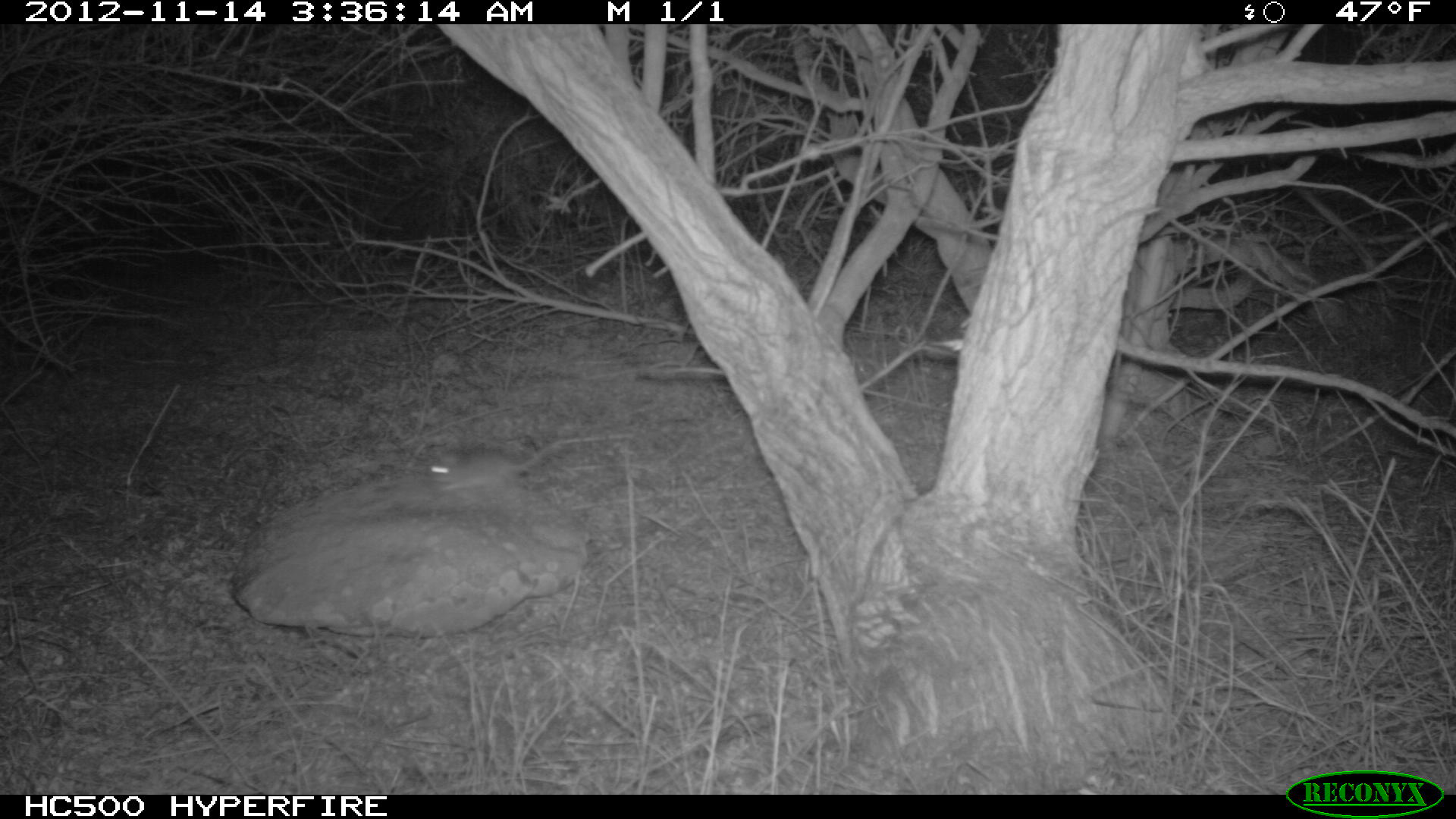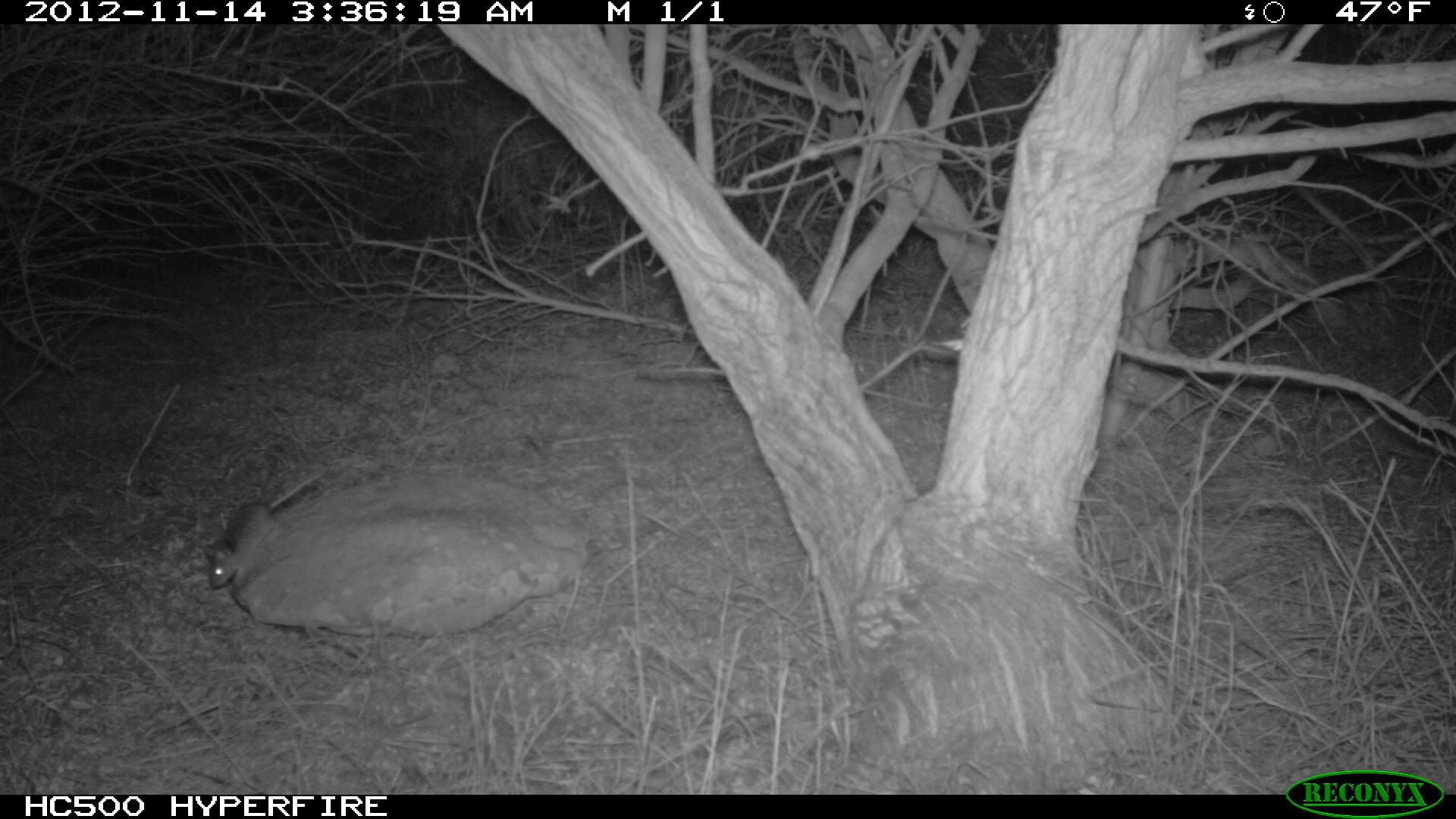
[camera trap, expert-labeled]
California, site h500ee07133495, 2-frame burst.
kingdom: Animalia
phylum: Chordata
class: Mammalia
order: Rodentia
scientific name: Rodentia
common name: rodent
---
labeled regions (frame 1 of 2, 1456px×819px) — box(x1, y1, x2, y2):
rodent: box(424, 438, 566, 502)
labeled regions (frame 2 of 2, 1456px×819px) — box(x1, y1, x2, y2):
rodent: box(203, 471, 322, 588)